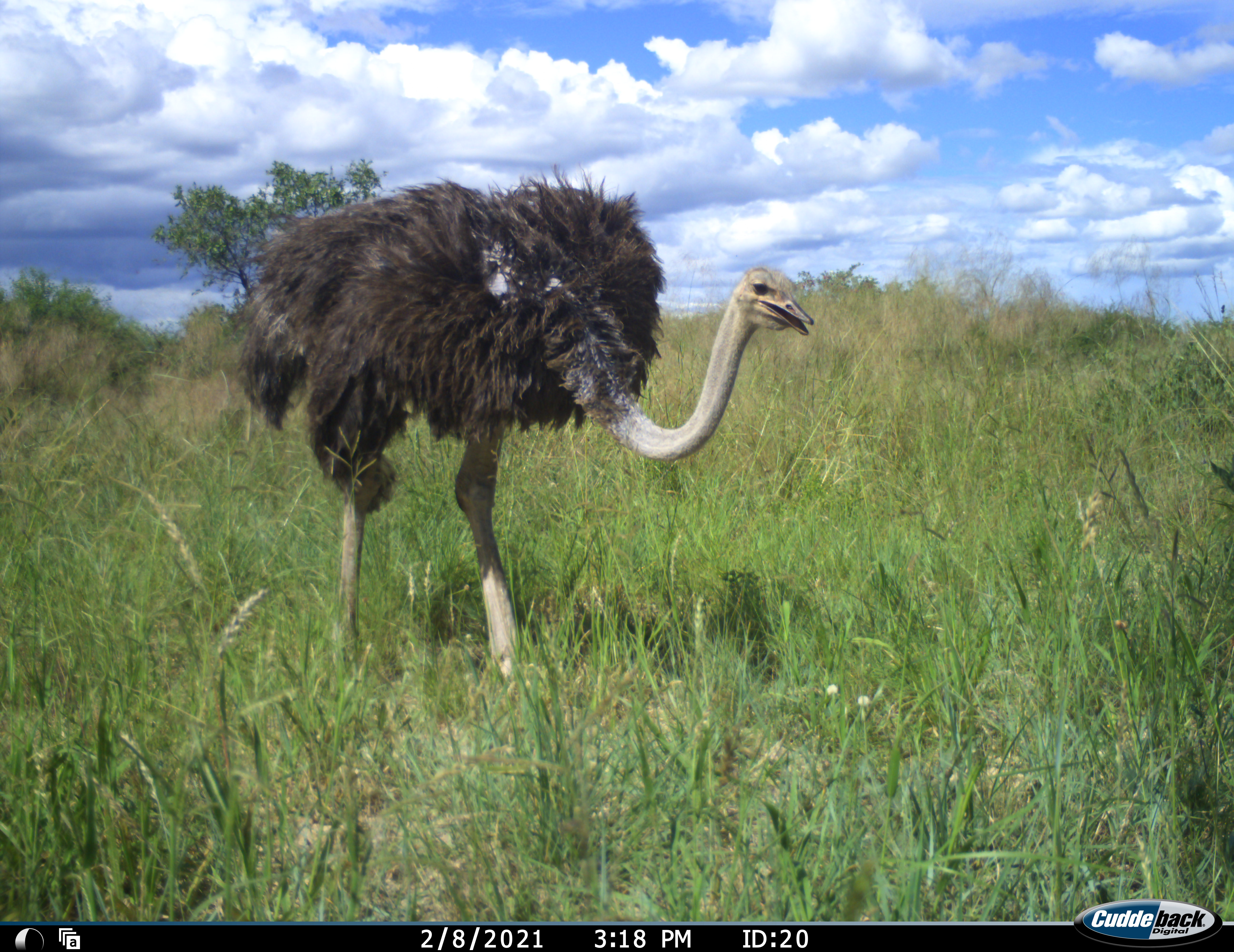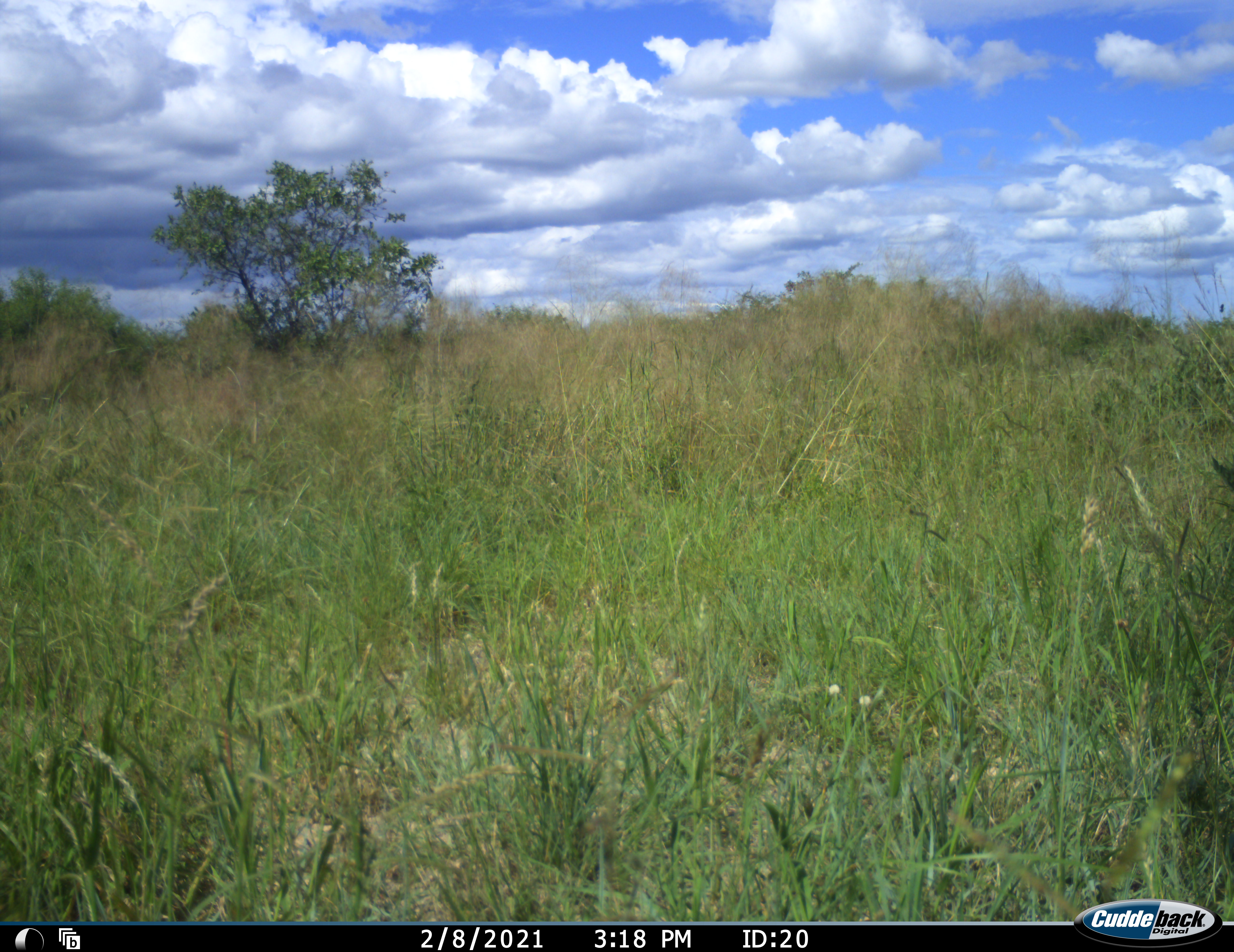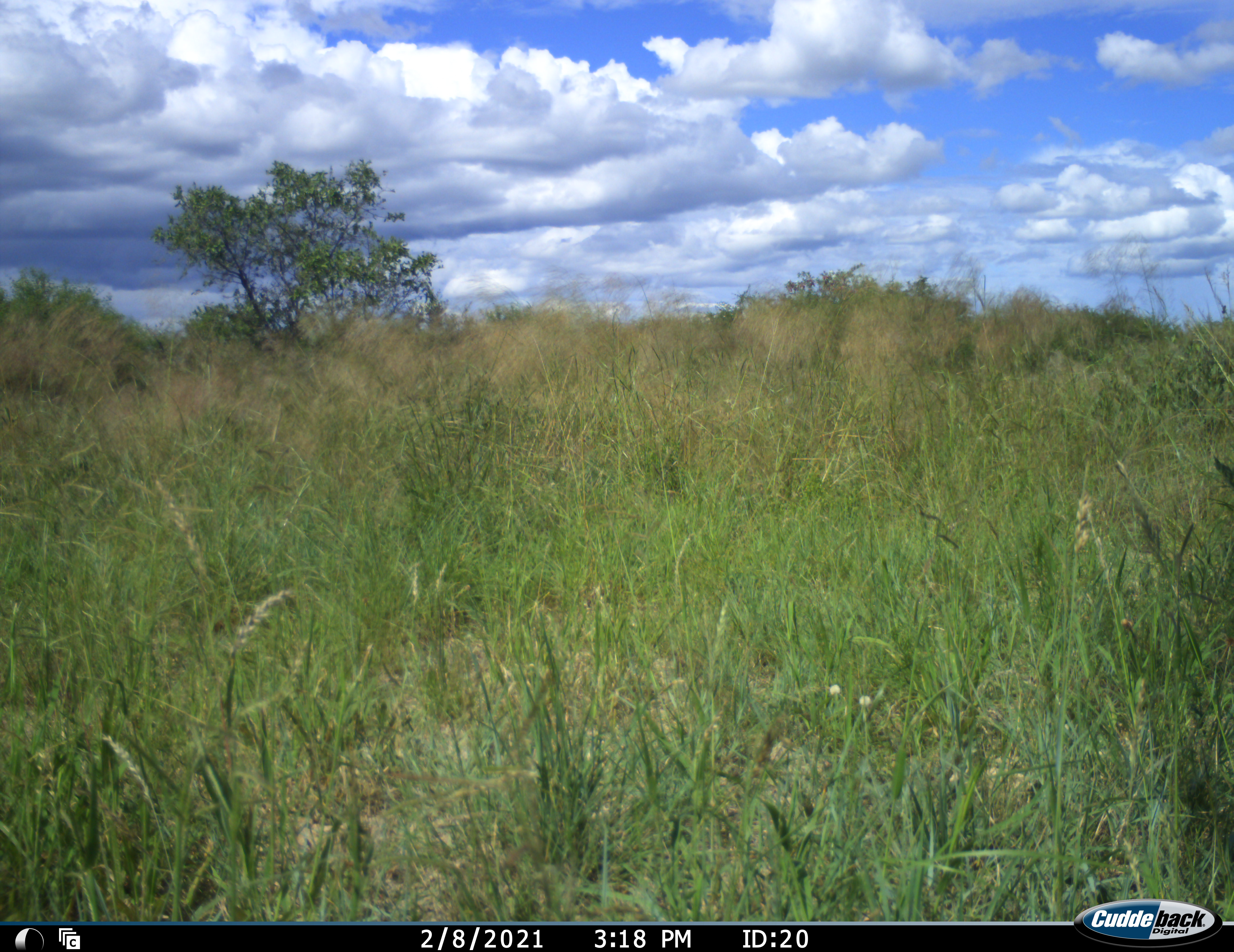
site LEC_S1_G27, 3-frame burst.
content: unidentified animal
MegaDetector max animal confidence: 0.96